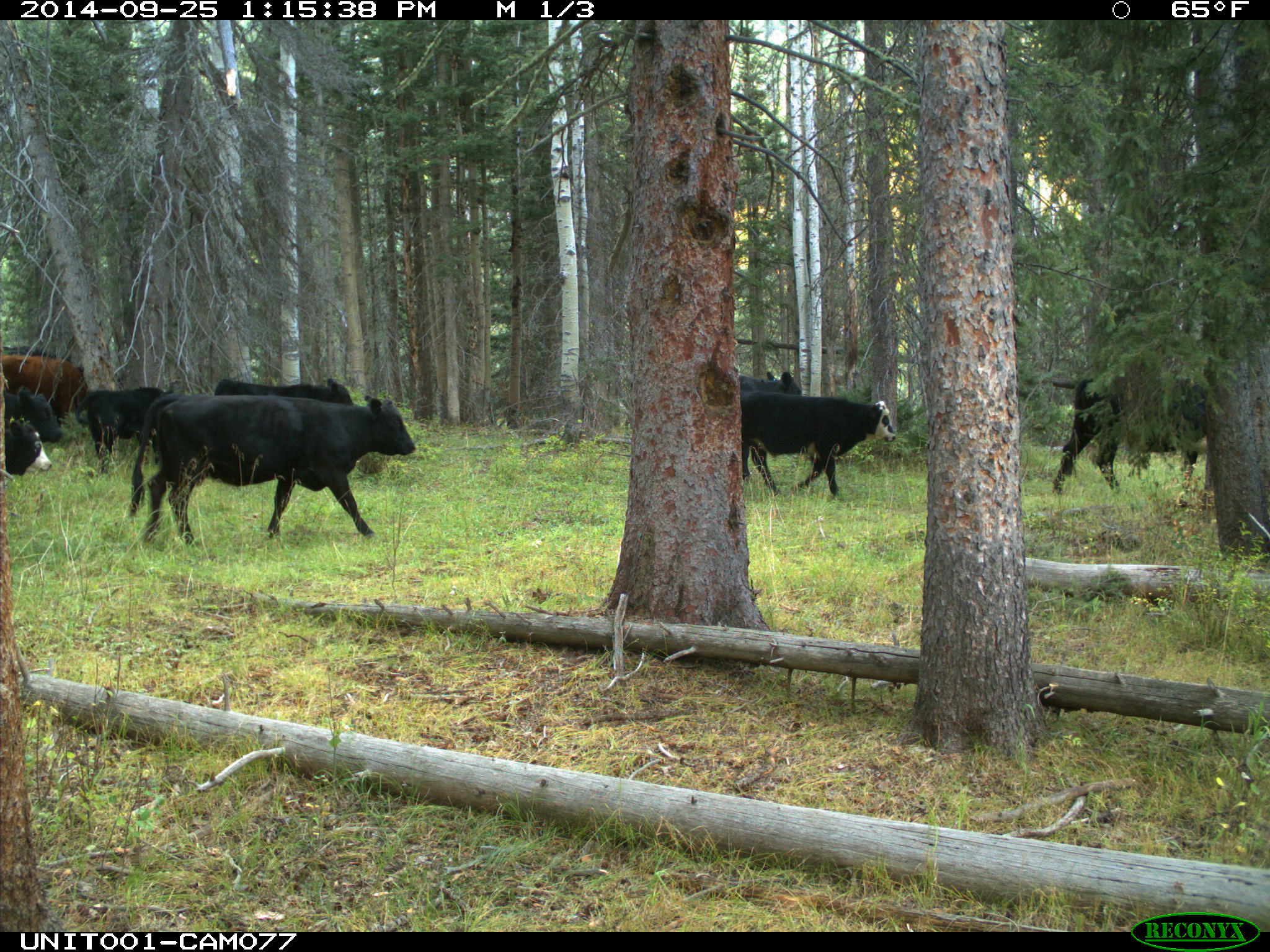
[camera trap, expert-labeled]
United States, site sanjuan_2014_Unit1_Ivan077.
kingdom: Animalia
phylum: Chordata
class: Mammalia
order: Artiodactyla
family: Bovidae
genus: Bos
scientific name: Bos taurus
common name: domestic cow